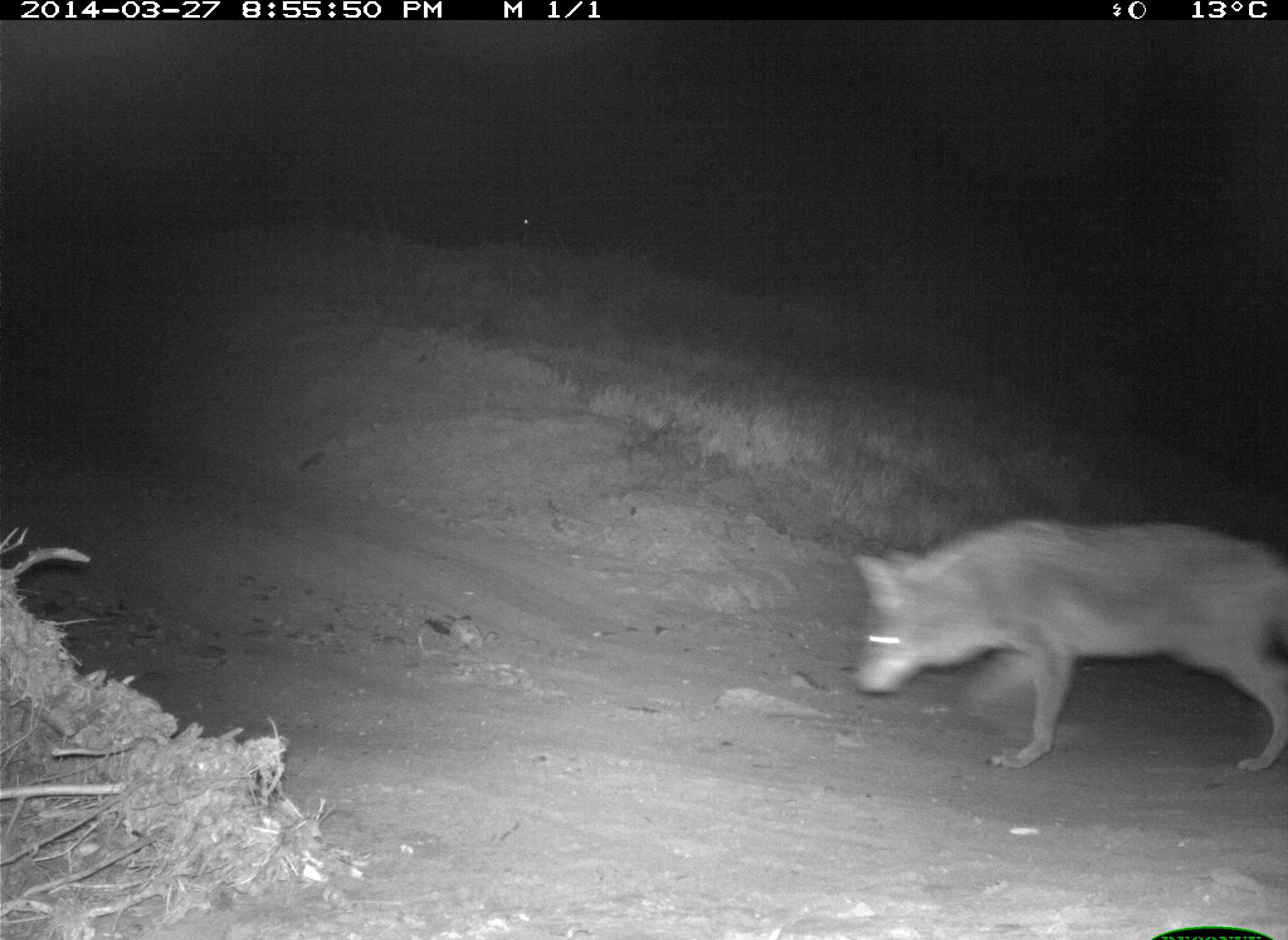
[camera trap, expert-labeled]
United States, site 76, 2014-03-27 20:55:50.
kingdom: Animalia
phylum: Chordata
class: Mammalia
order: Carnivora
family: Canidae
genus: Canis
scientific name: Canis latrans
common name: coyote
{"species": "coyote (Canis latrans)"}